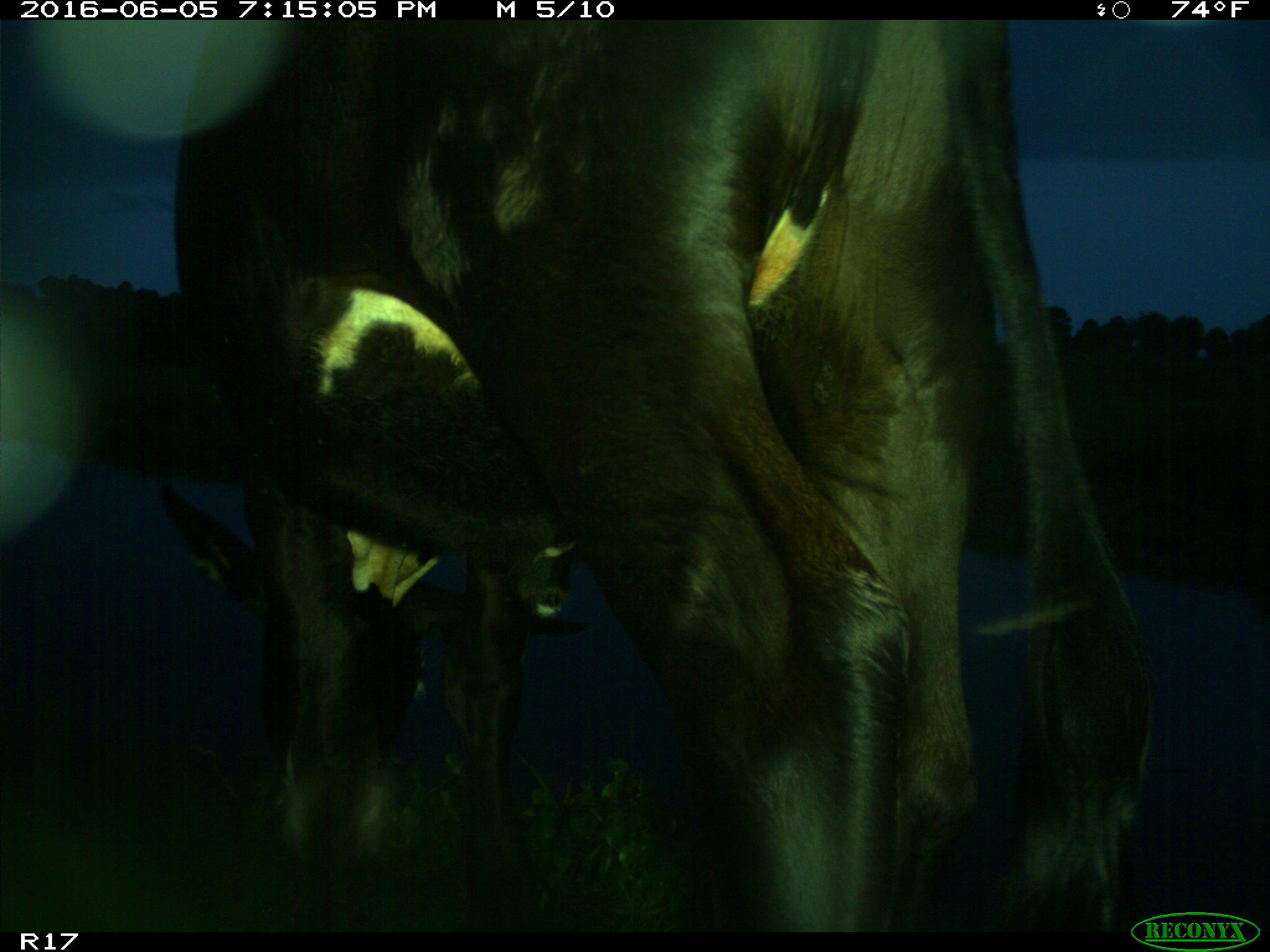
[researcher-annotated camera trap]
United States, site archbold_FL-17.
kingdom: Animalia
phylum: Chordata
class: Mammalia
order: Artiodactyla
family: Bovidae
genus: Bos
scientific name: Bos taurus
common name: domestic cow